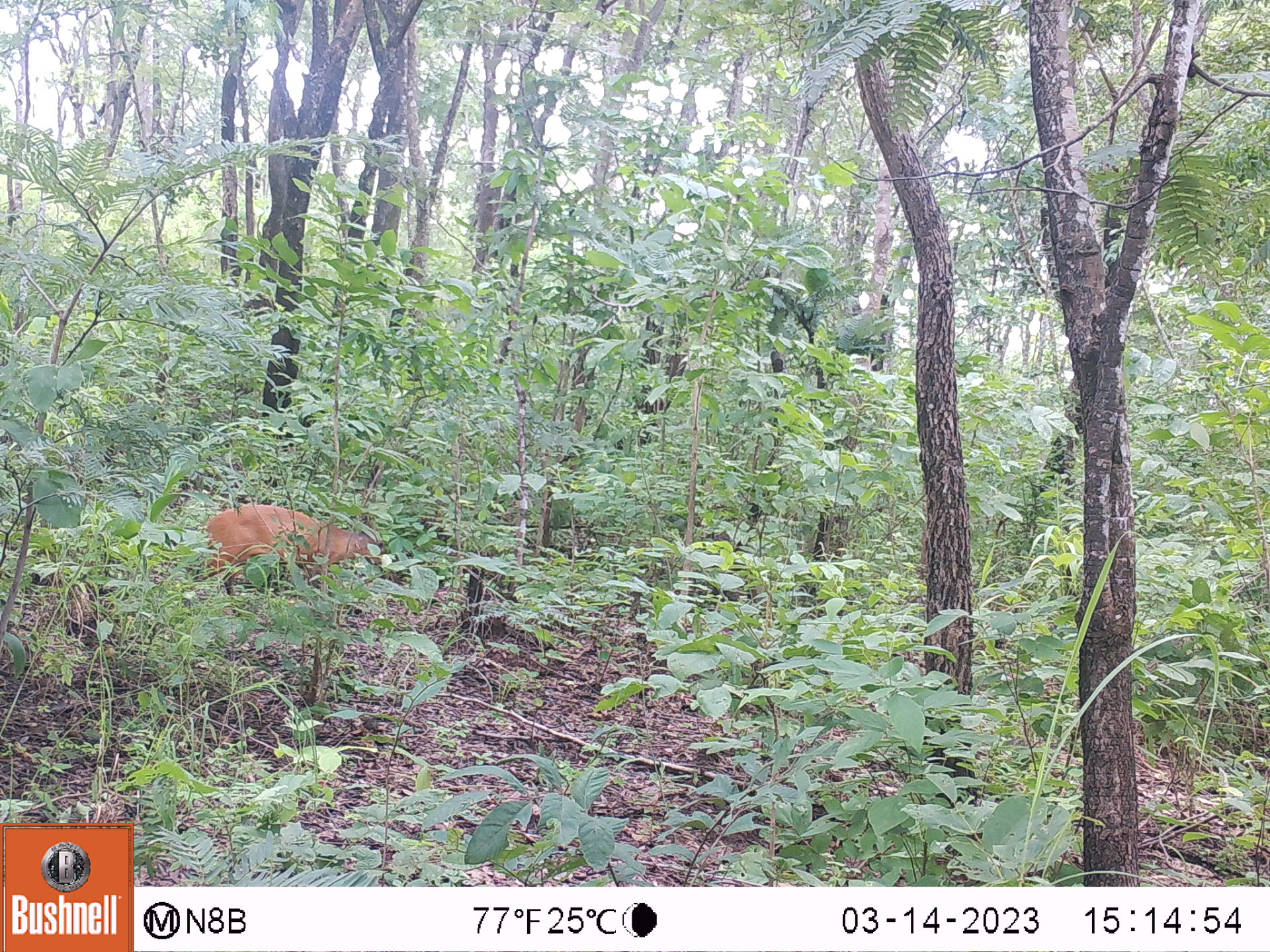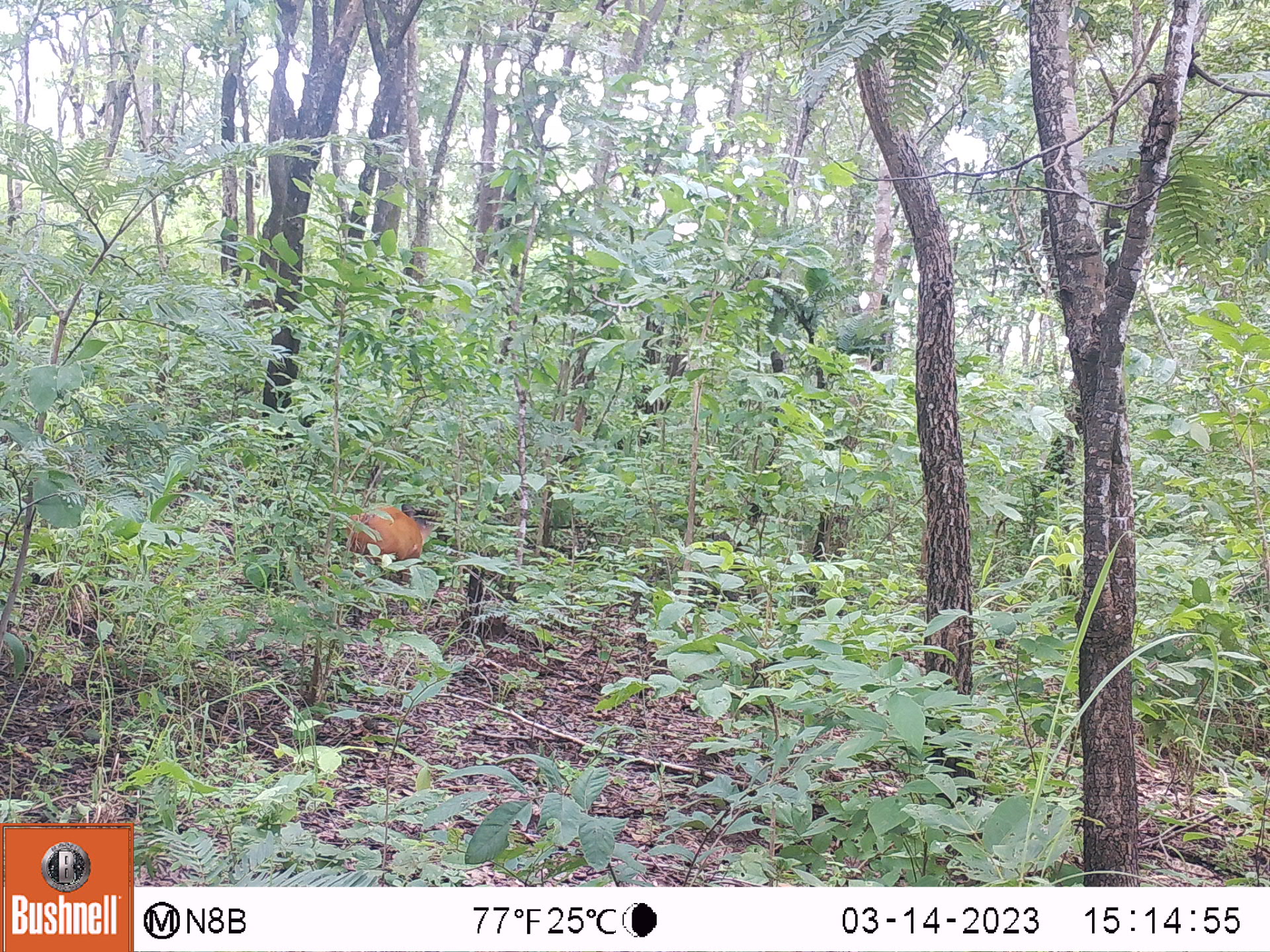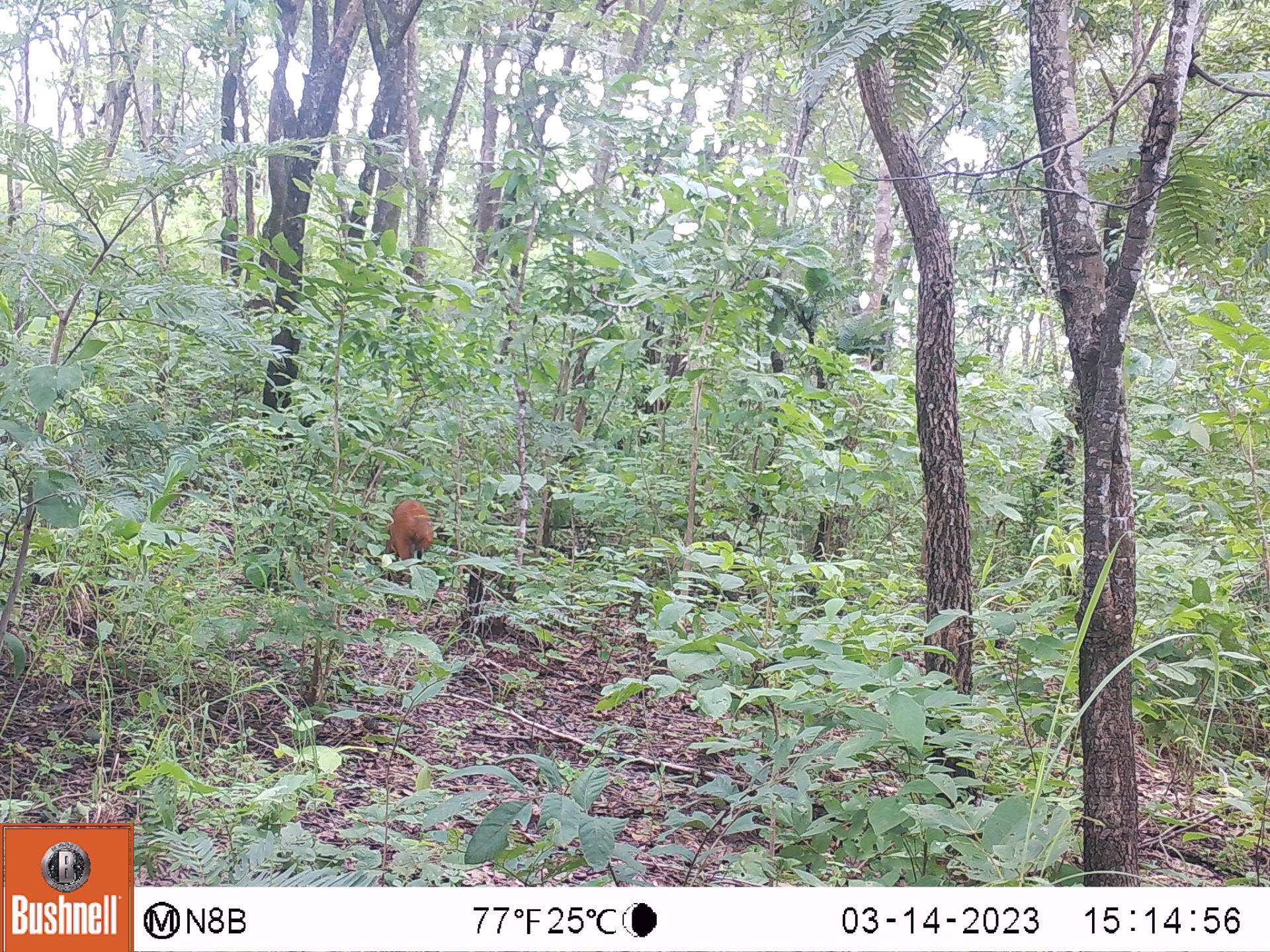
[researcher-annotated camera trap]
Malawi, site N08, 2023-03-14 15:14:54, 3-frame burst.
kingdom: Animalia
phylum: Chordata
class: Mammalia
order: Artiodactyla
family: Bovidae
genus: Cephalophorus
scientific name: Cephalophorus natalensis natalensis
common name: red duiker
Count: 1.